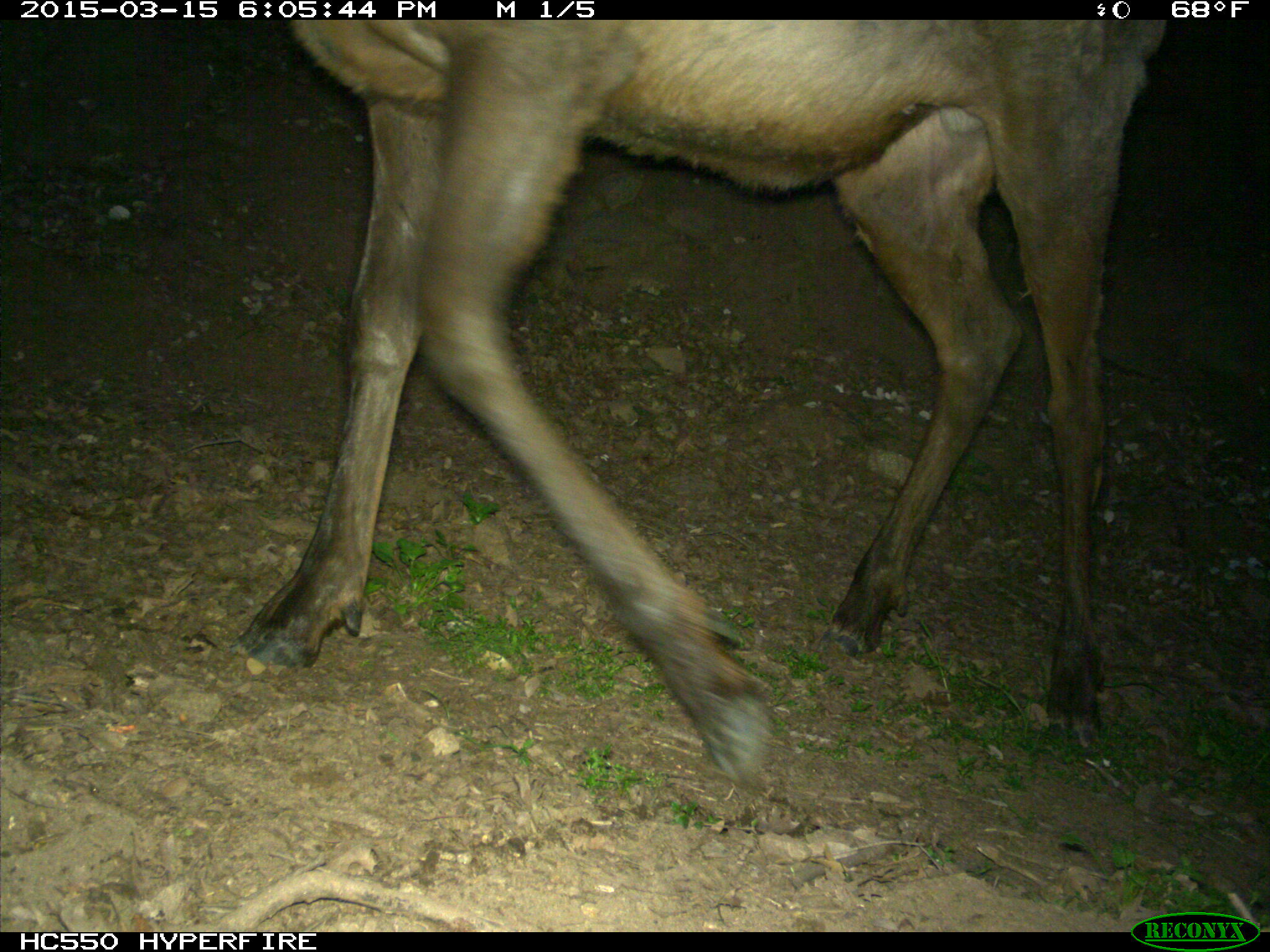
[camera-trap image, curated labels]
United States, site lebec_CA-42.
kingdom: Animalia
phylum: Chordata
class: Mammalia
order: Artiodactyla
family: Cervidae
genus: Cervus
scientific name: Cervus canadensis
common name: elk